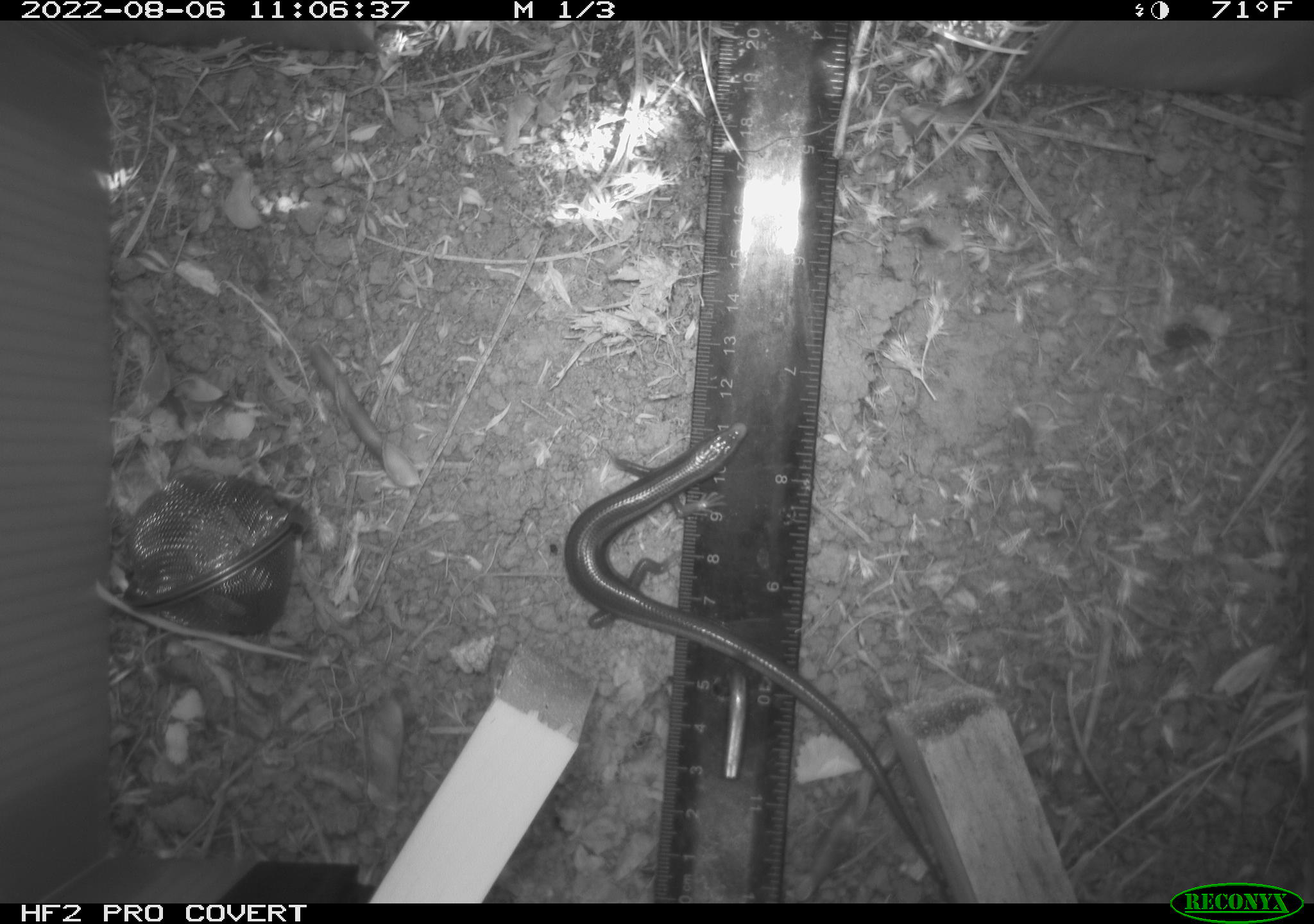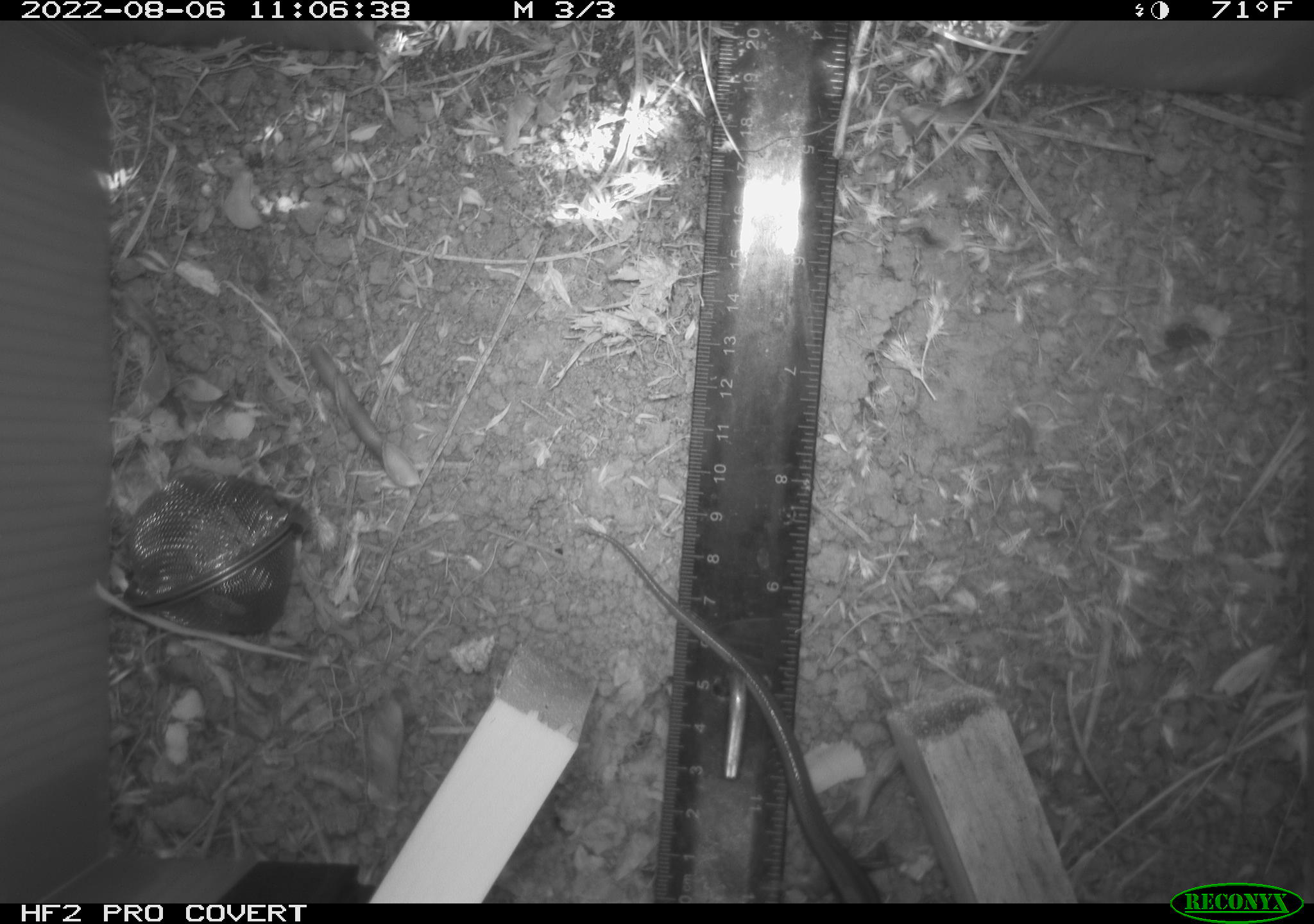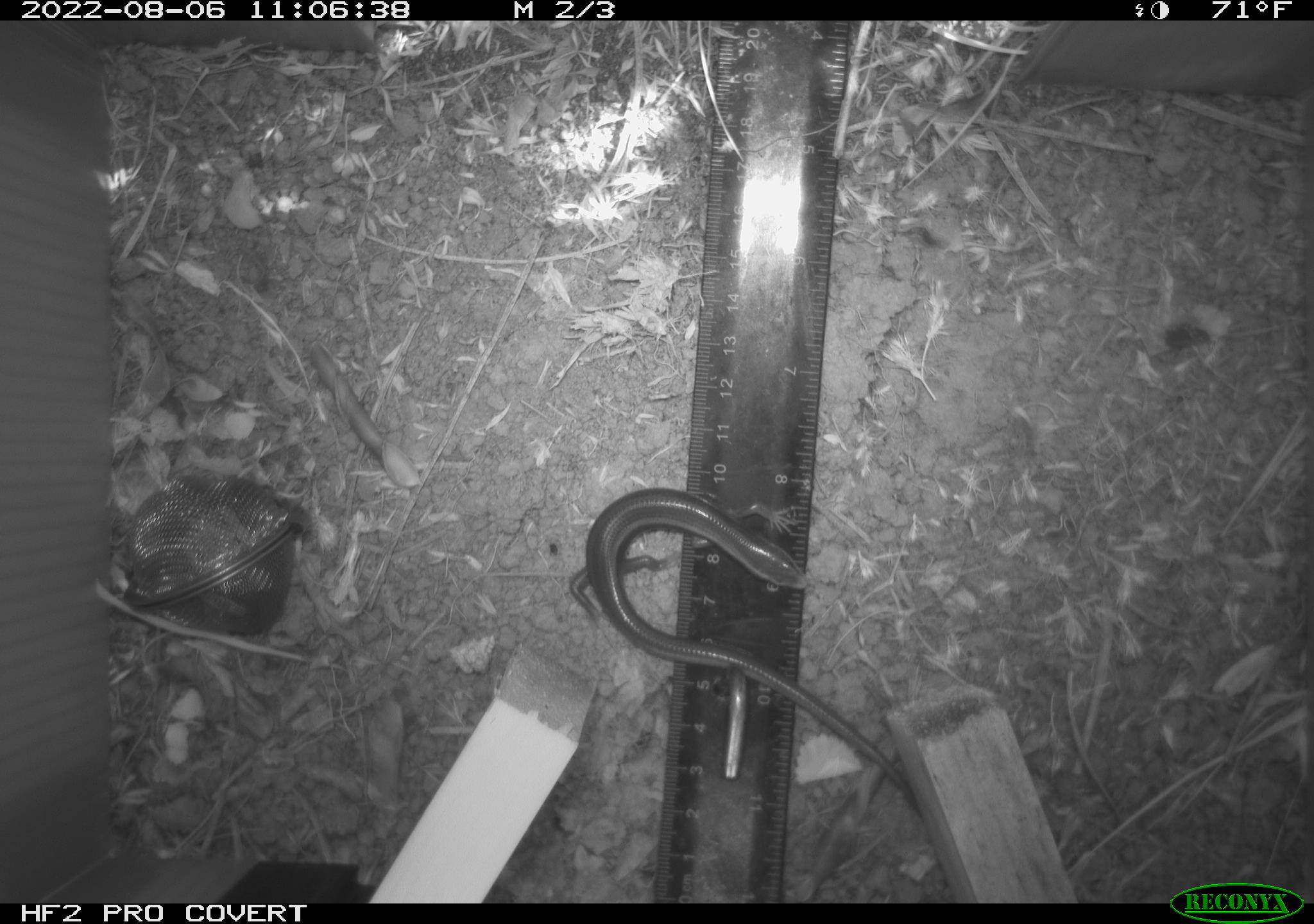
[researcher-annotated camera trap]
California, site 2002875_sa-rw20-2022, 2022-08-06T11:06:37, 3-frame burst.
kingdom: Animalia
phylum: Chordata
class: Reptilia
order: Squamata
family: Scincidae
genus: Plestiodon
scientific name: Plestiodon skiltonianus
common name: western skink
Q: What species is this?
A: Western skink (Plestiodon skiltonianus).